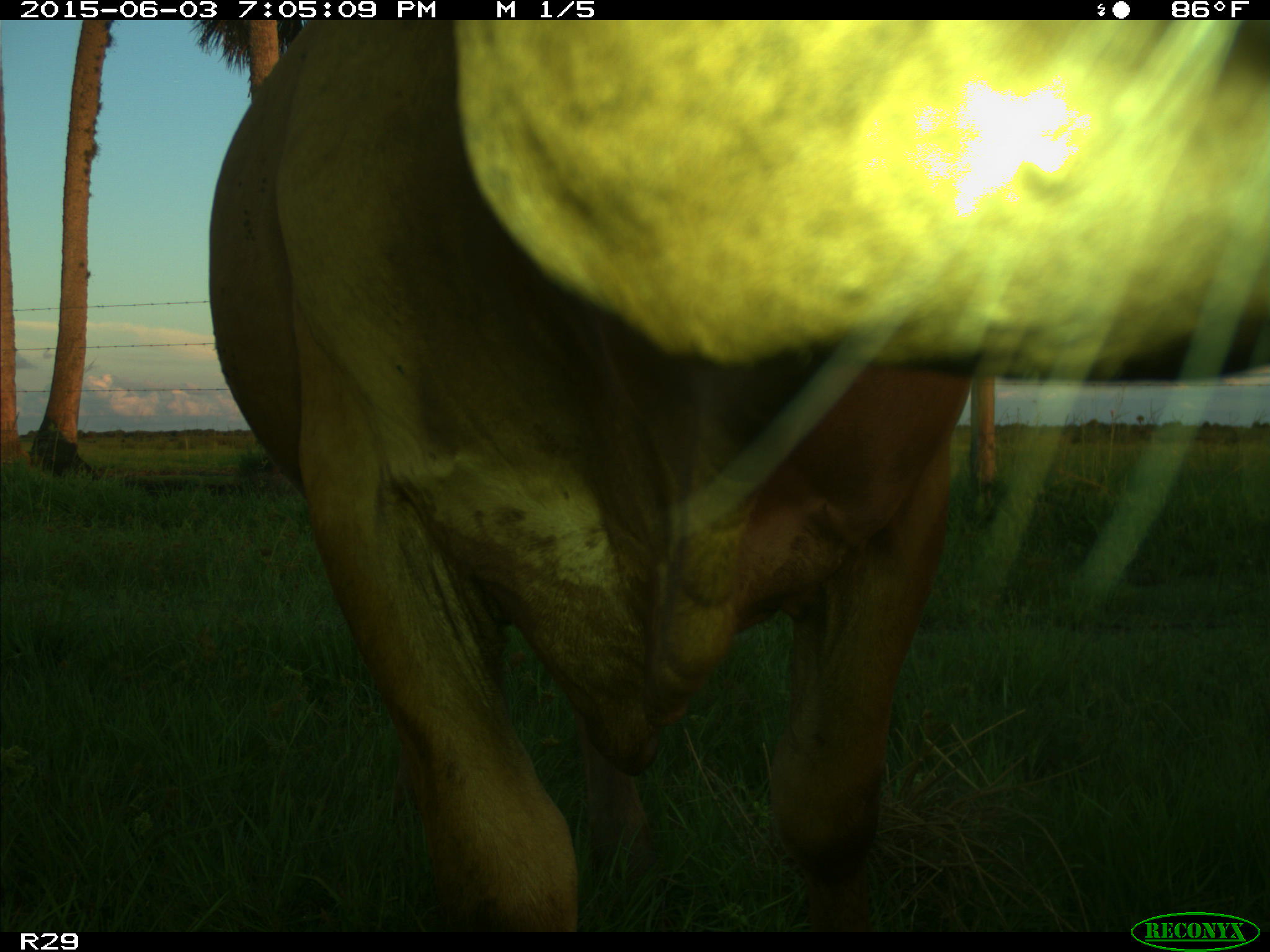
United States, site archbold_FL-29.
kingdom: Animalia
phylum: Chordata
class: Mammalia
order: Artiodactyla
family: Bovidae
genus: Bos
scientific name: Bos taurus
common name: domestic cow